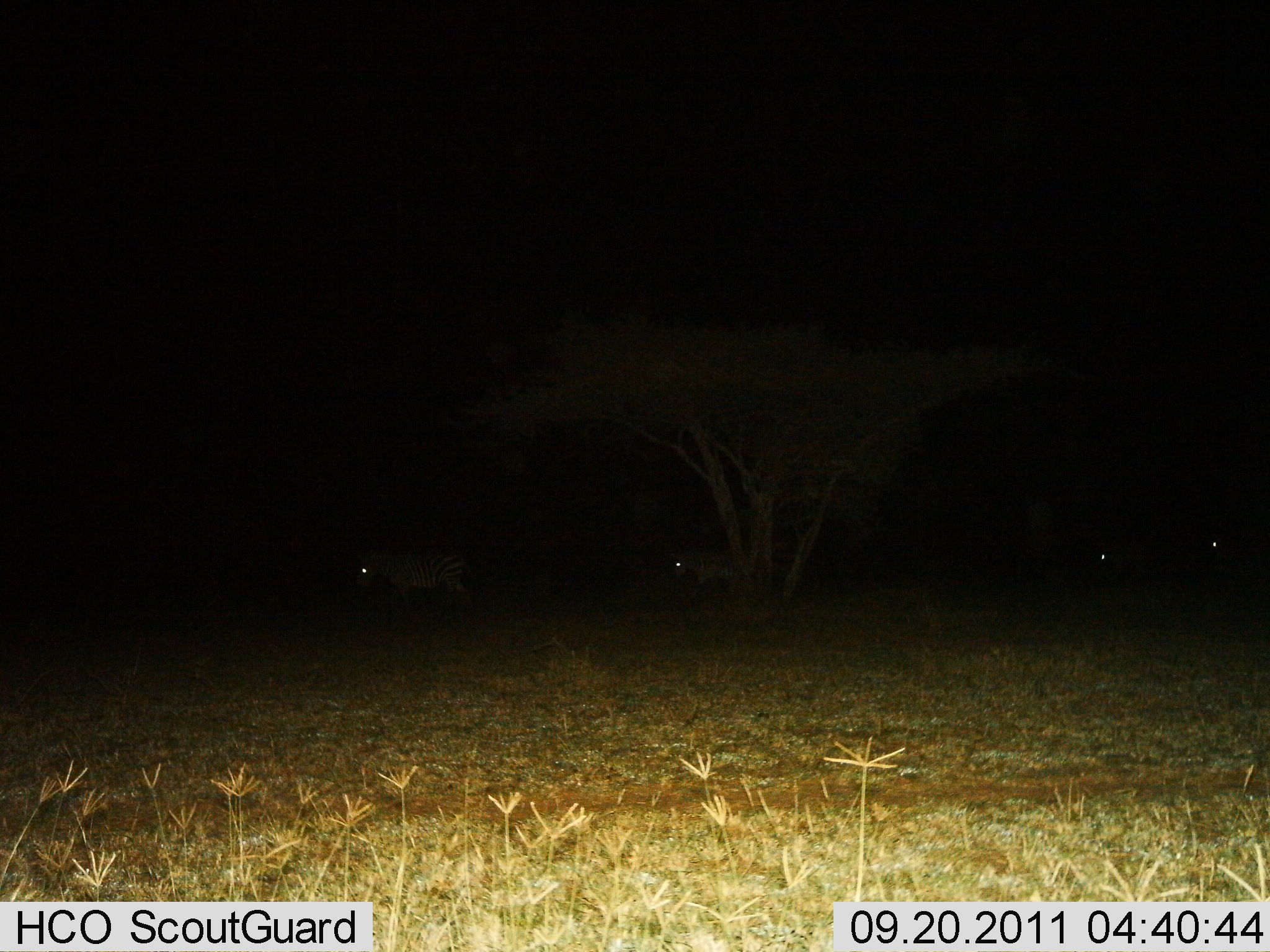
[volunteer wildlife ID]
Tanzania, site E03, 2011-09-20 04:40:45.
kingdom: Animalia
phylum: Chordata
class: Mammalia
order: Perissodactyla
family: Equidae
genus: Equus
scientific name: Equus quagga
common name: plains zebra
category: zebra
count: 4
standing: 18%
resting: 0%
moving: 82%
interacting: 0%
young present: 0%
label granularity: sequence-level